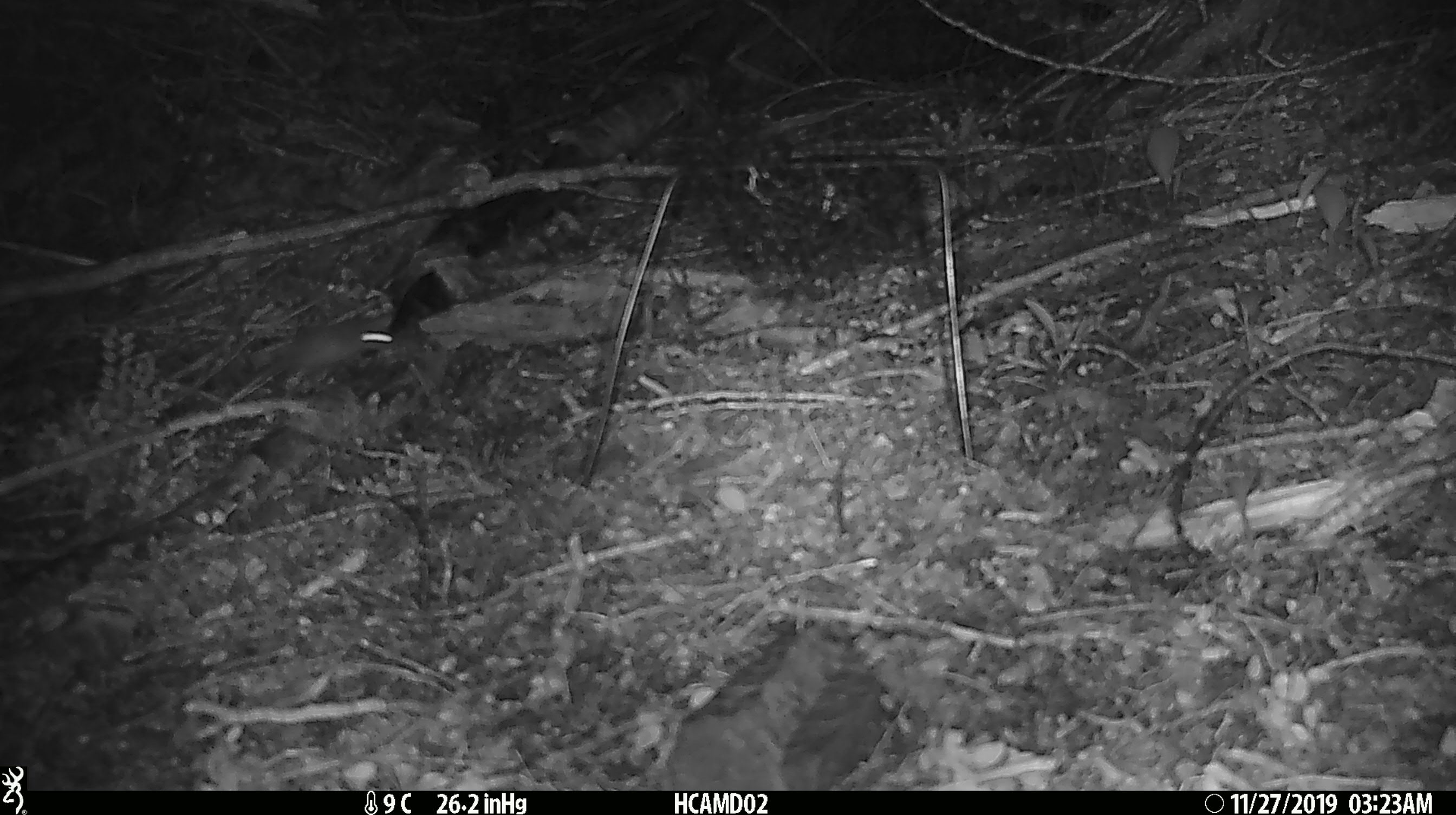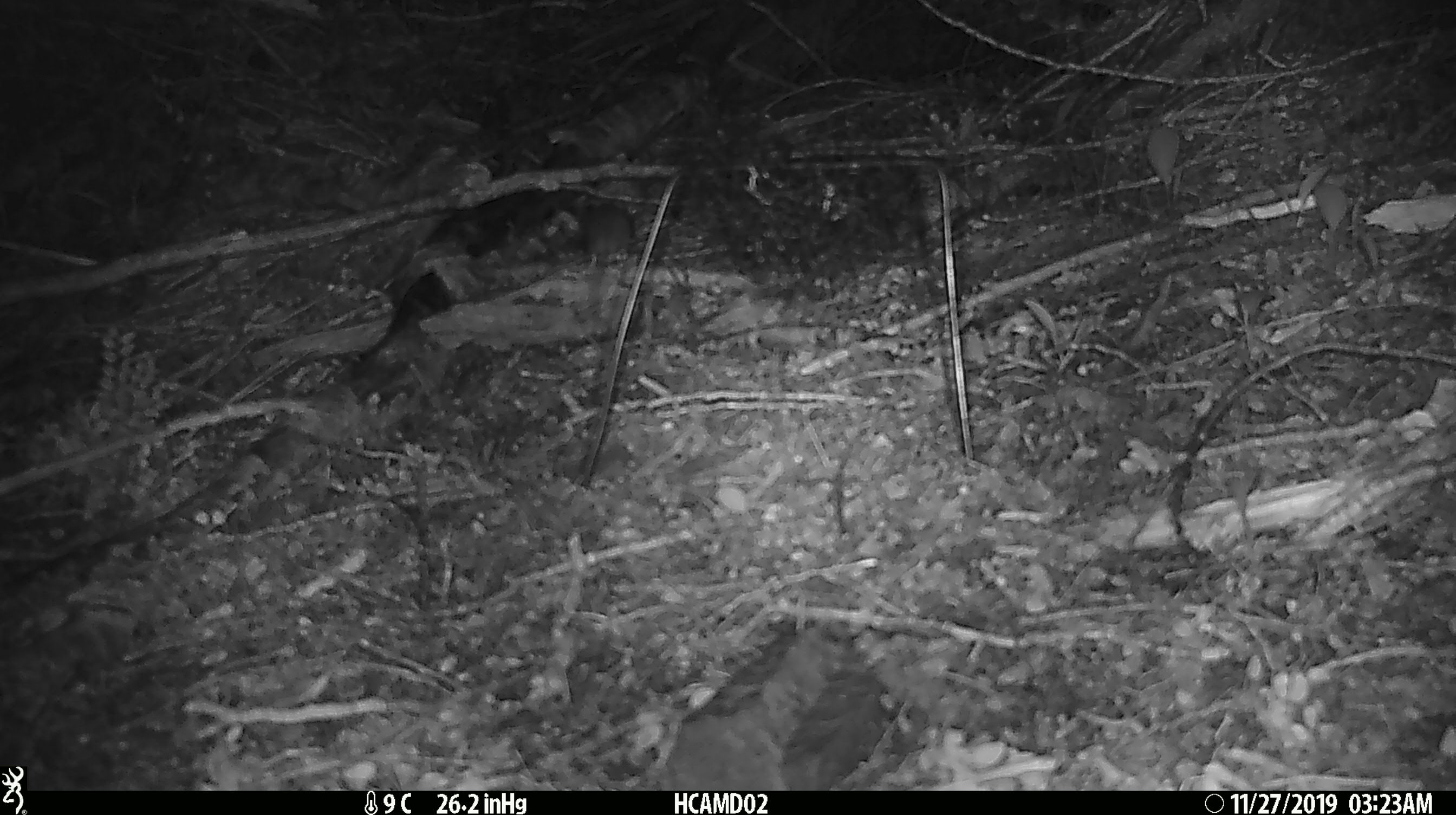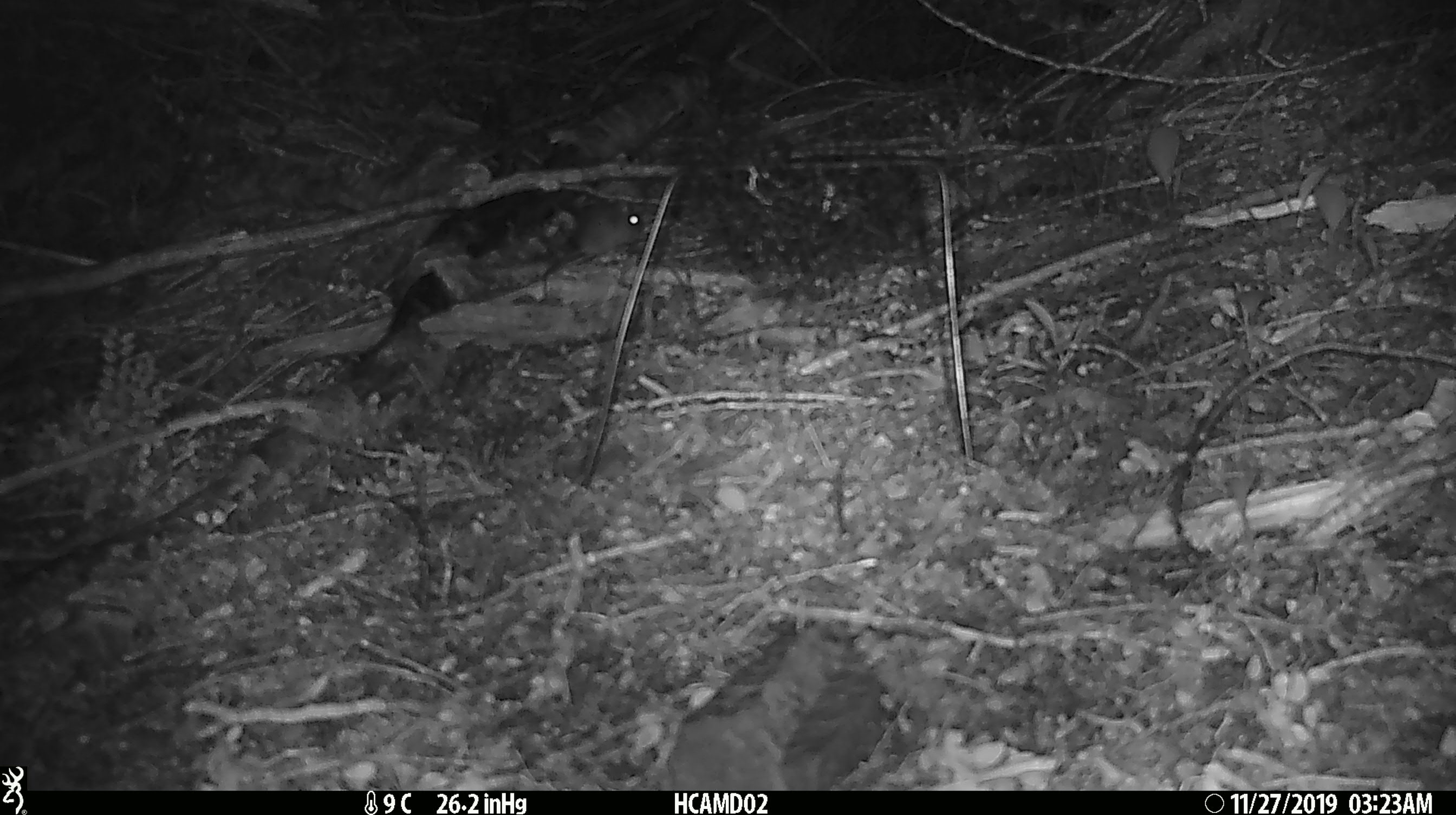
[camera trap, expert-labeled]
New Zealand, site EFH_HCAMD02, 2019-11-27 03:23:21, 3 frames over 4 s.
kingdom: Animalia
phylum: Chordata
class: Mammalia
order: Rodentia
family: Muridae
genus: Mus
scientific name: Mus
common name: mouse